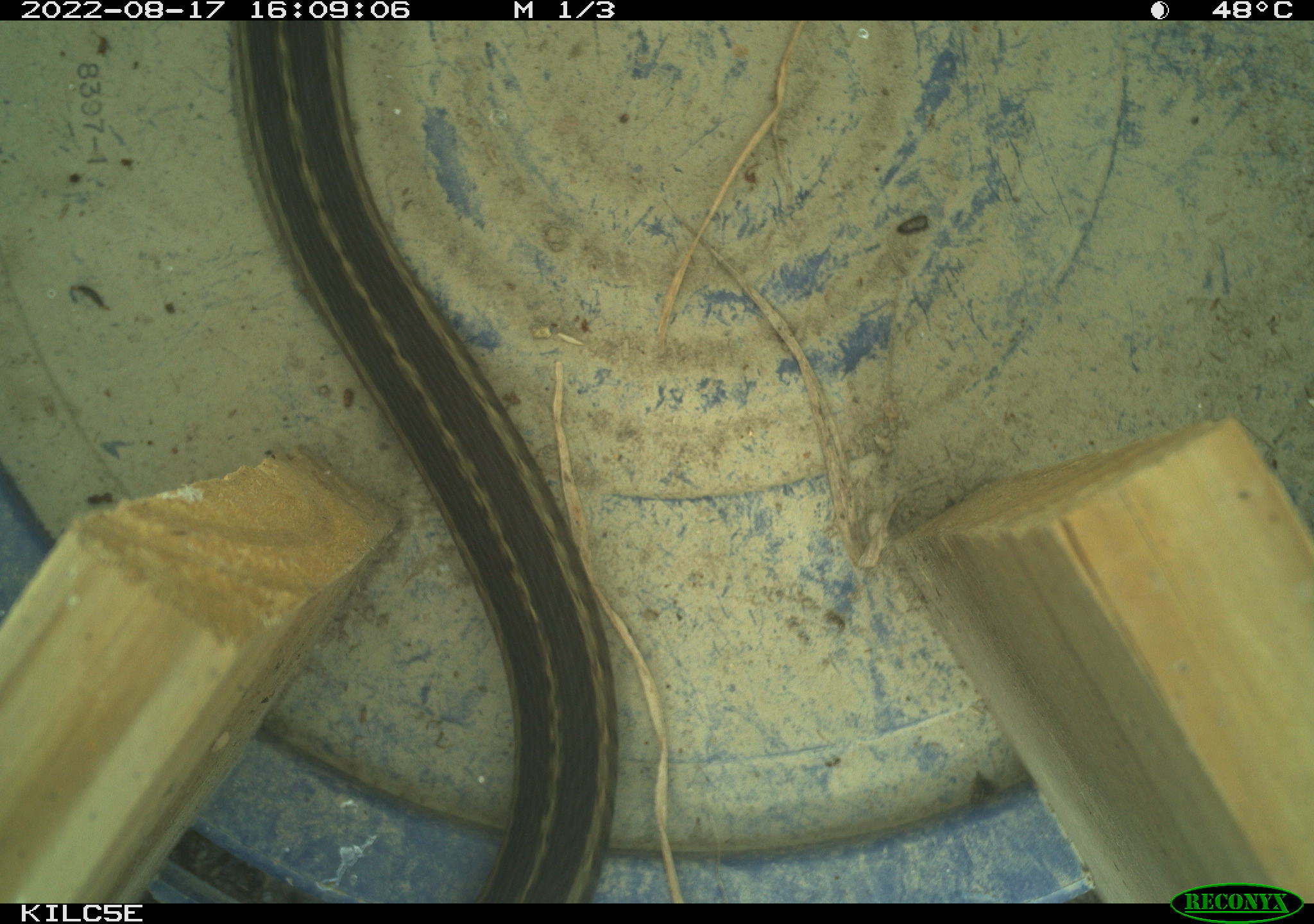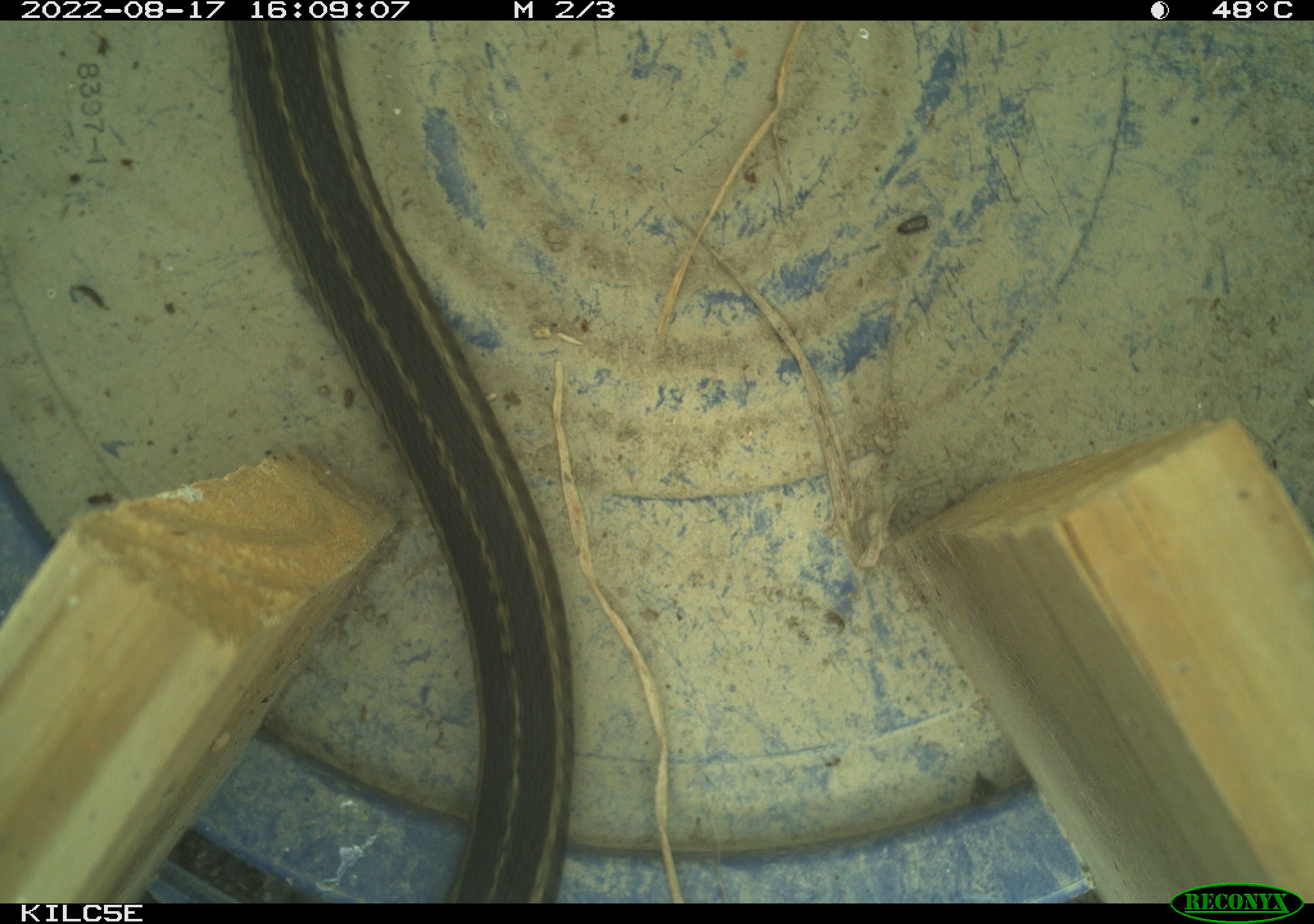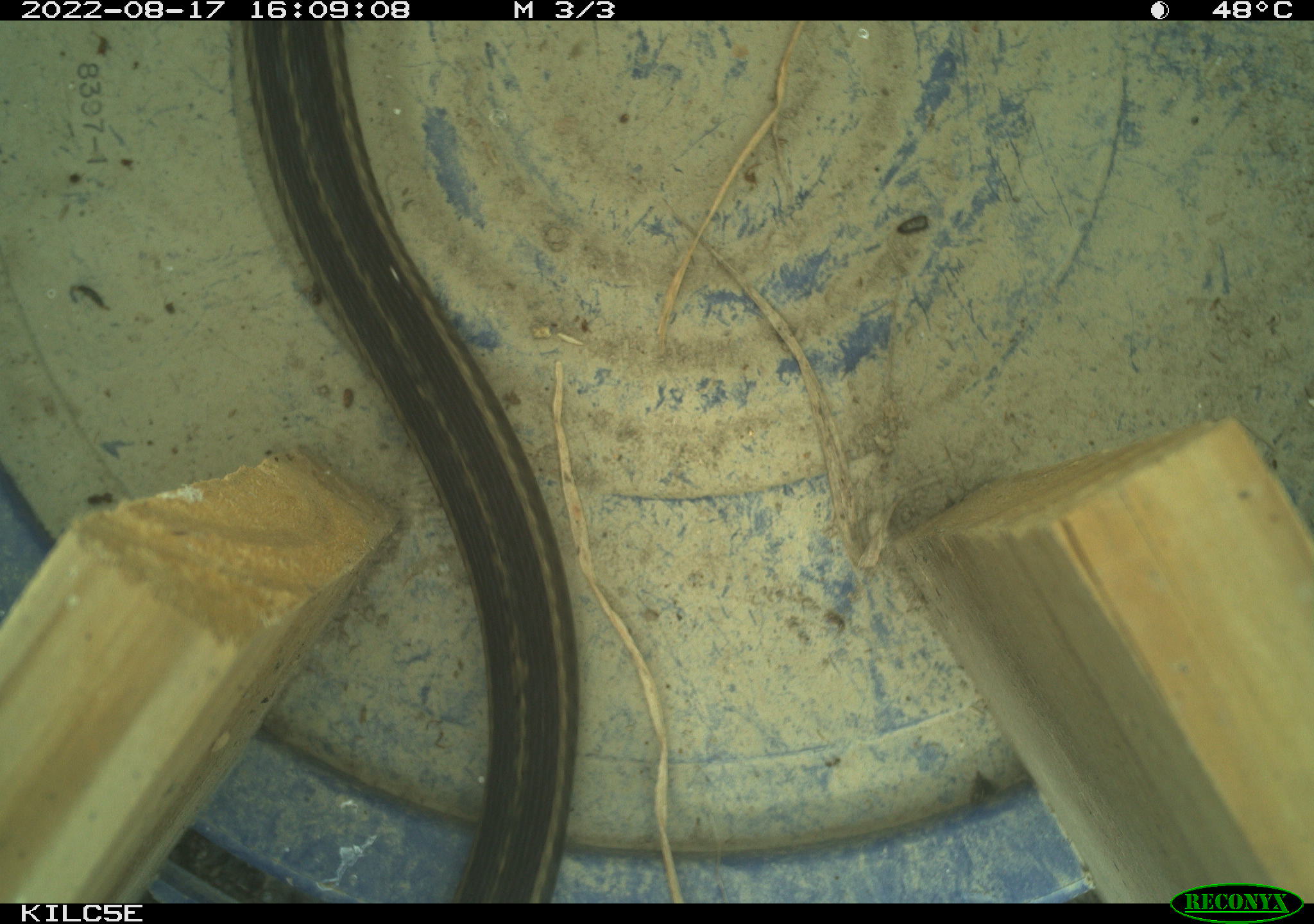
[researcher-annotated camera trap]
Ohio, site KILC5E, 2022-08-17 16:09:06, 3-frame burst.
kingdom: Animalia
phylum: Chordata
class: Reptilia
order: Squamata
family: Colubridae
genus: Thamnophis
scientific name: Thamnophis sirtalis sirtalis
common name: eastern gartersnake